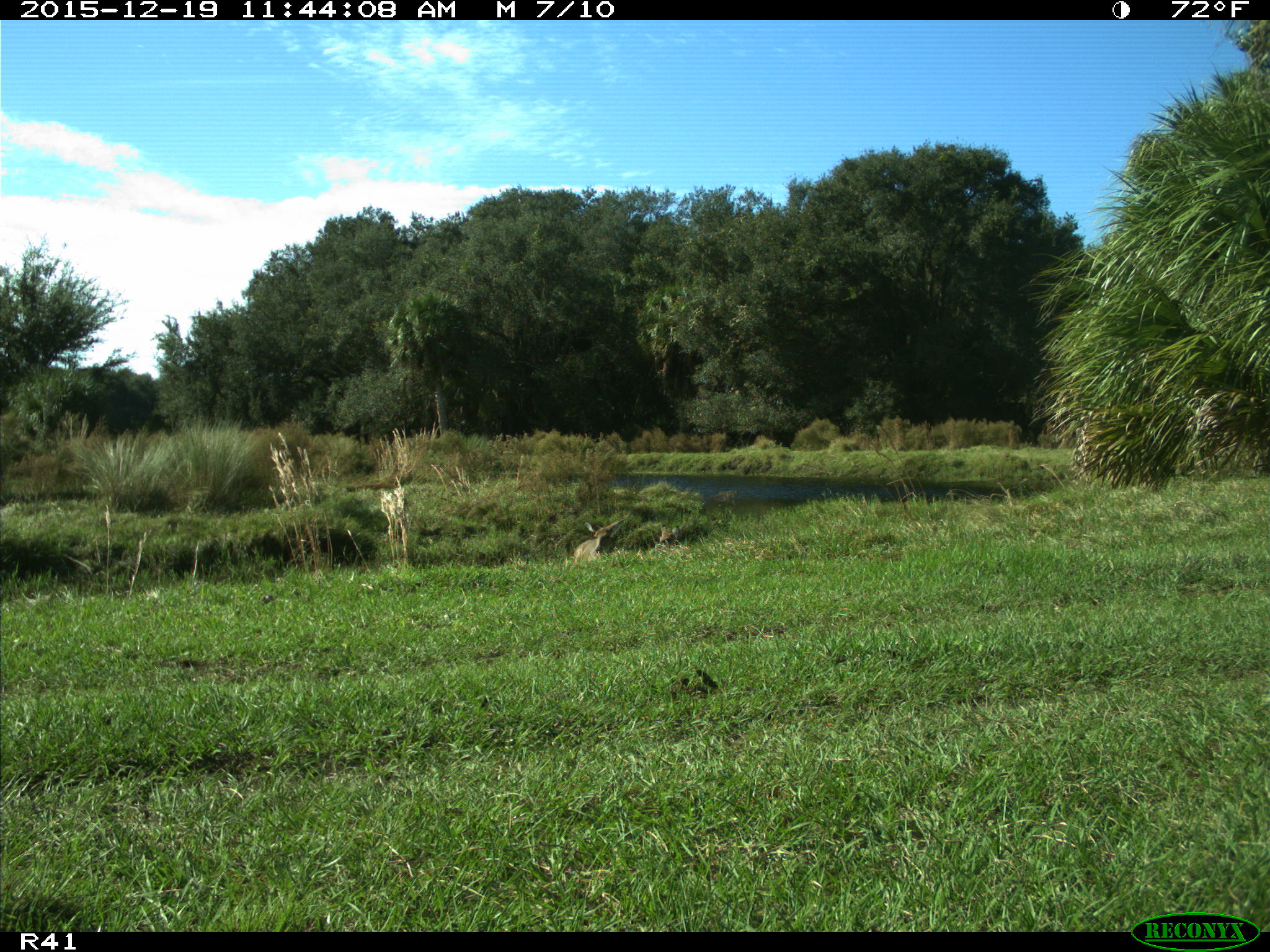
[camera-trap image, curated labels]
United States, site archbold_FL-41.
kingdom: Animalia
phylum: Chordata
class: Mammalia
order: Artiodactyla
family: Cervidae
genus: Odocoileus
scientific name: Odocoileus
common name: deer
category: unidentified deer